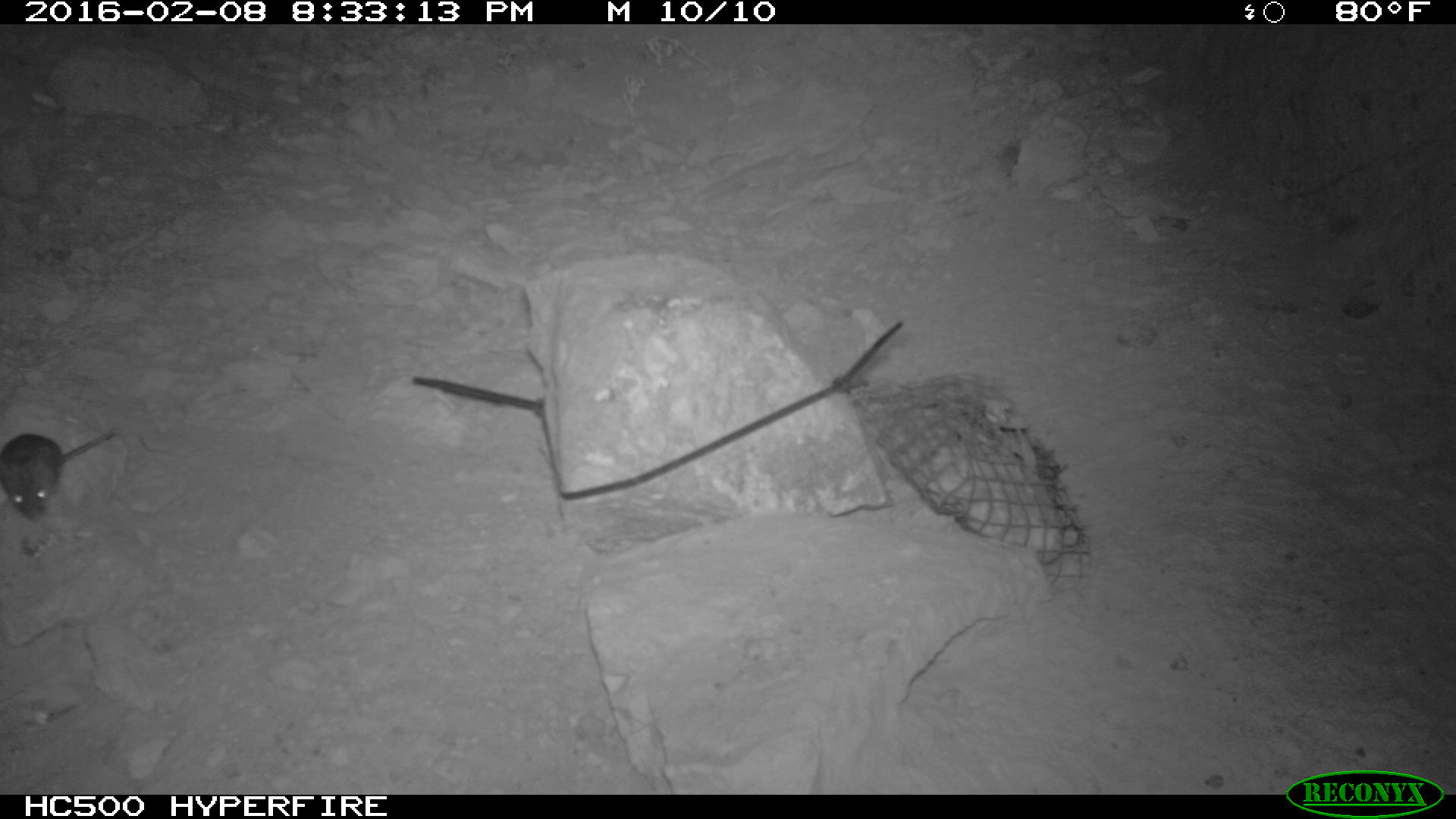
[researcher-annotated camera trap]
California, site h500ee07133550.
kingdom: Animalia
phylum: Chordata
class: Mammalia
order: Rodentia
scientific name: Rodentia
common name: rodent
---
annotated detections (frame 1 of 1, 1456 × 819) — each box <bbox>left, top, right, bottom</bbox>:
rodent: <bbox>0, 429, 119, 523</bbox>